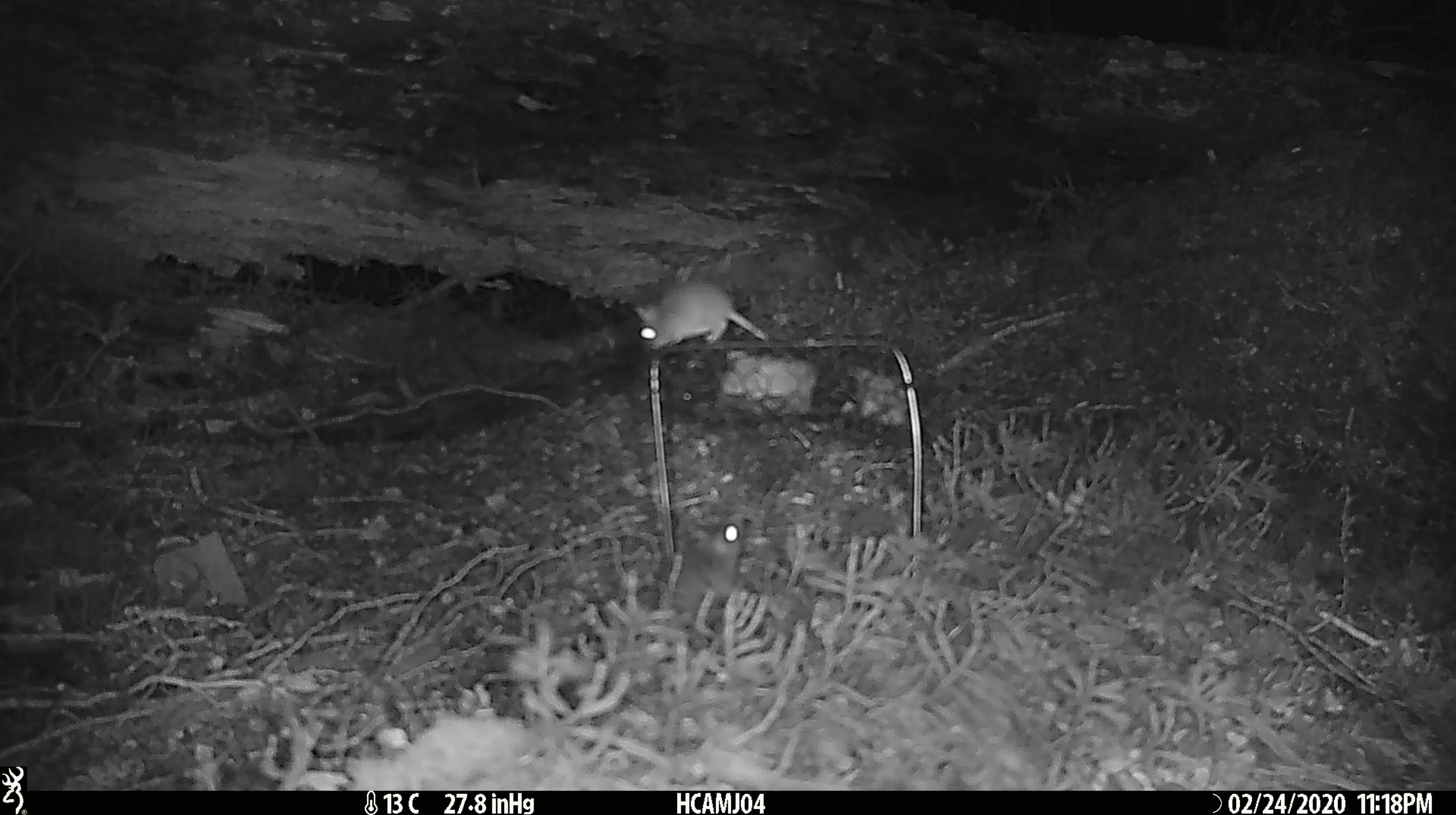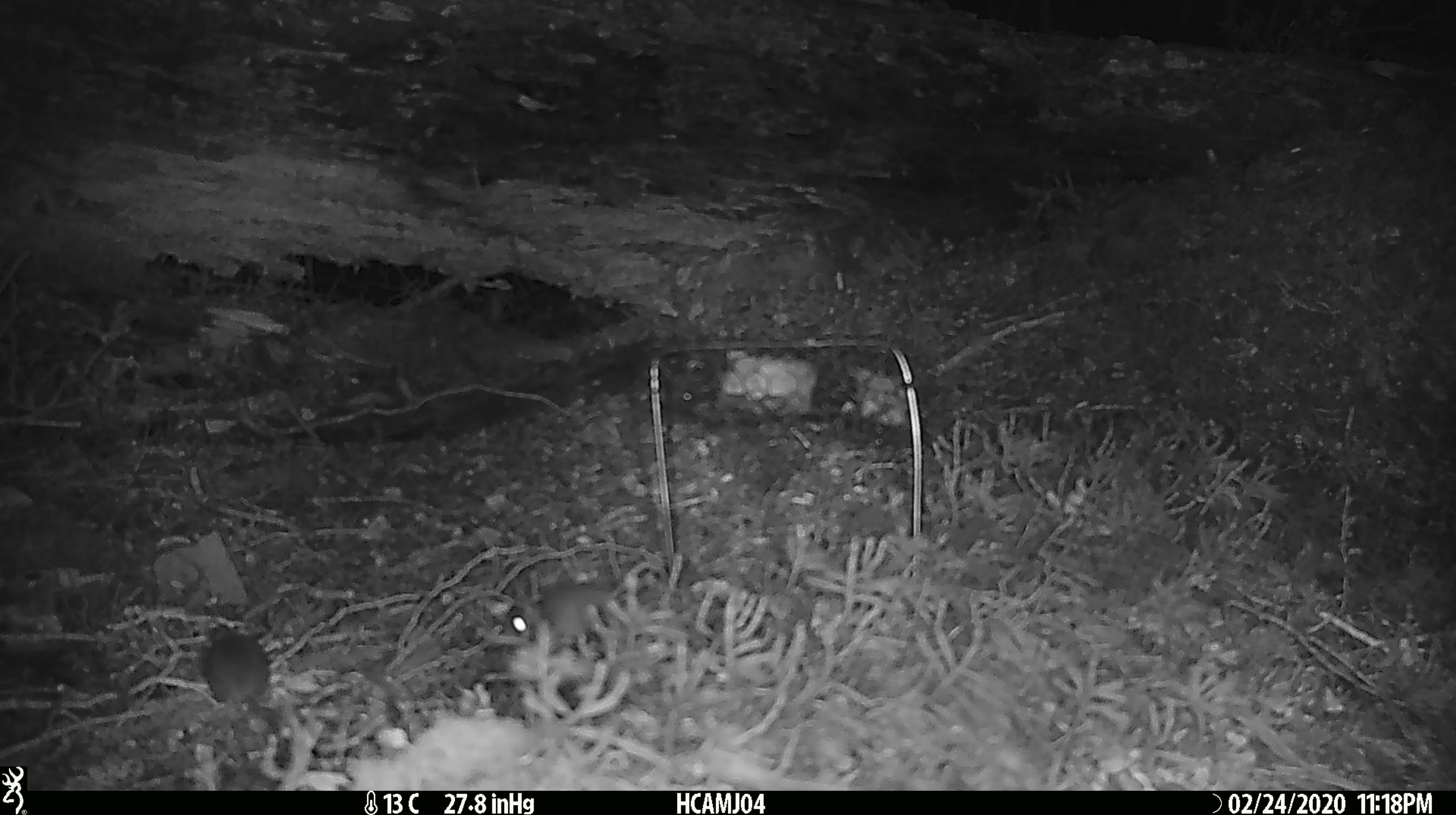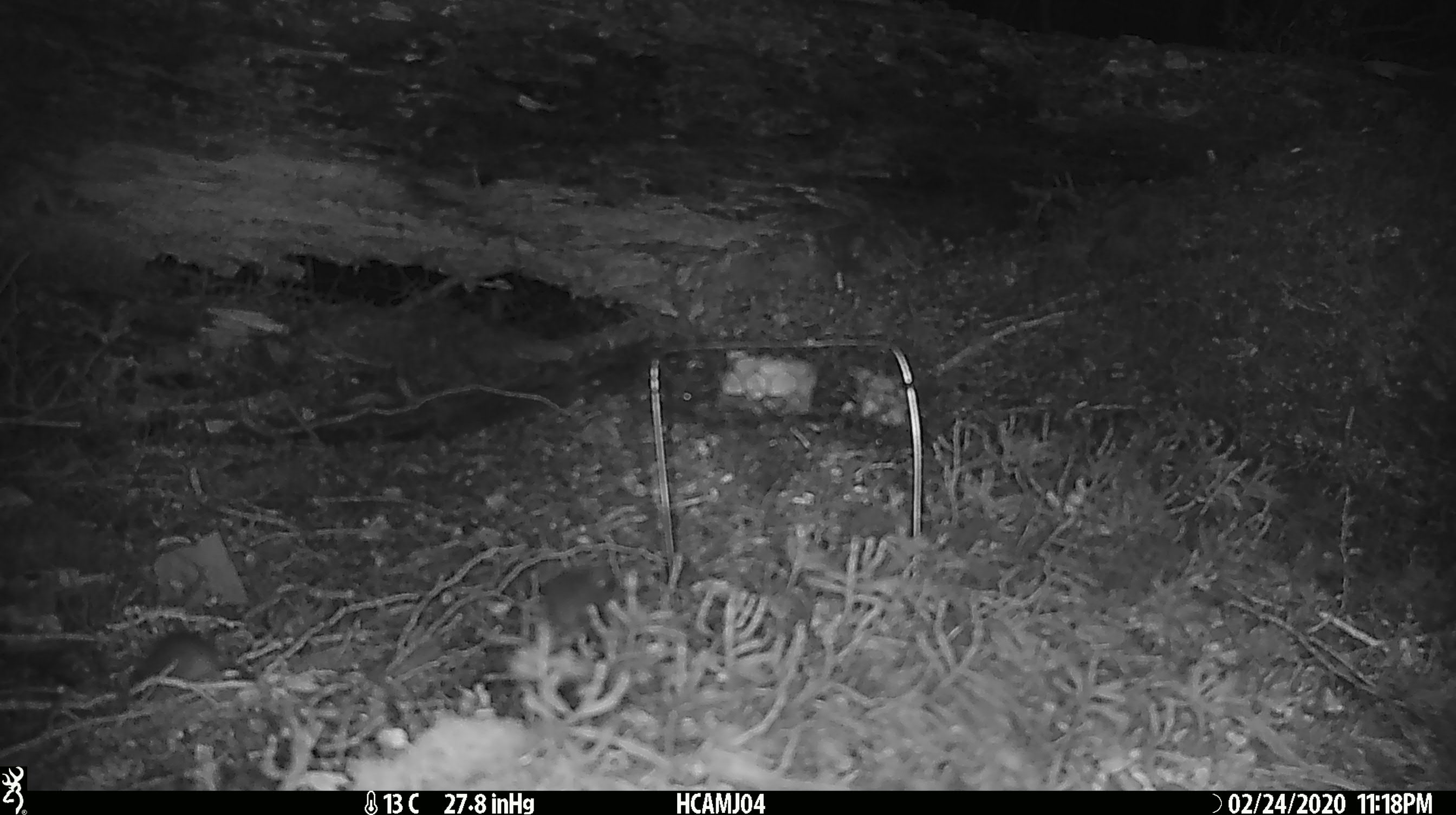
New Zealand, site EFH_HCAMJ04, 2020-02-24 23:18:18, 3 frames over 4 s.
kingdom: Animalia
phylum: Chordata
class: Mammalia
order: Rodentia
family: Muridae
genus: Mus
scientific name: Mus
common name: mouse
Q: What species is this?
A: Mouse (Mus).